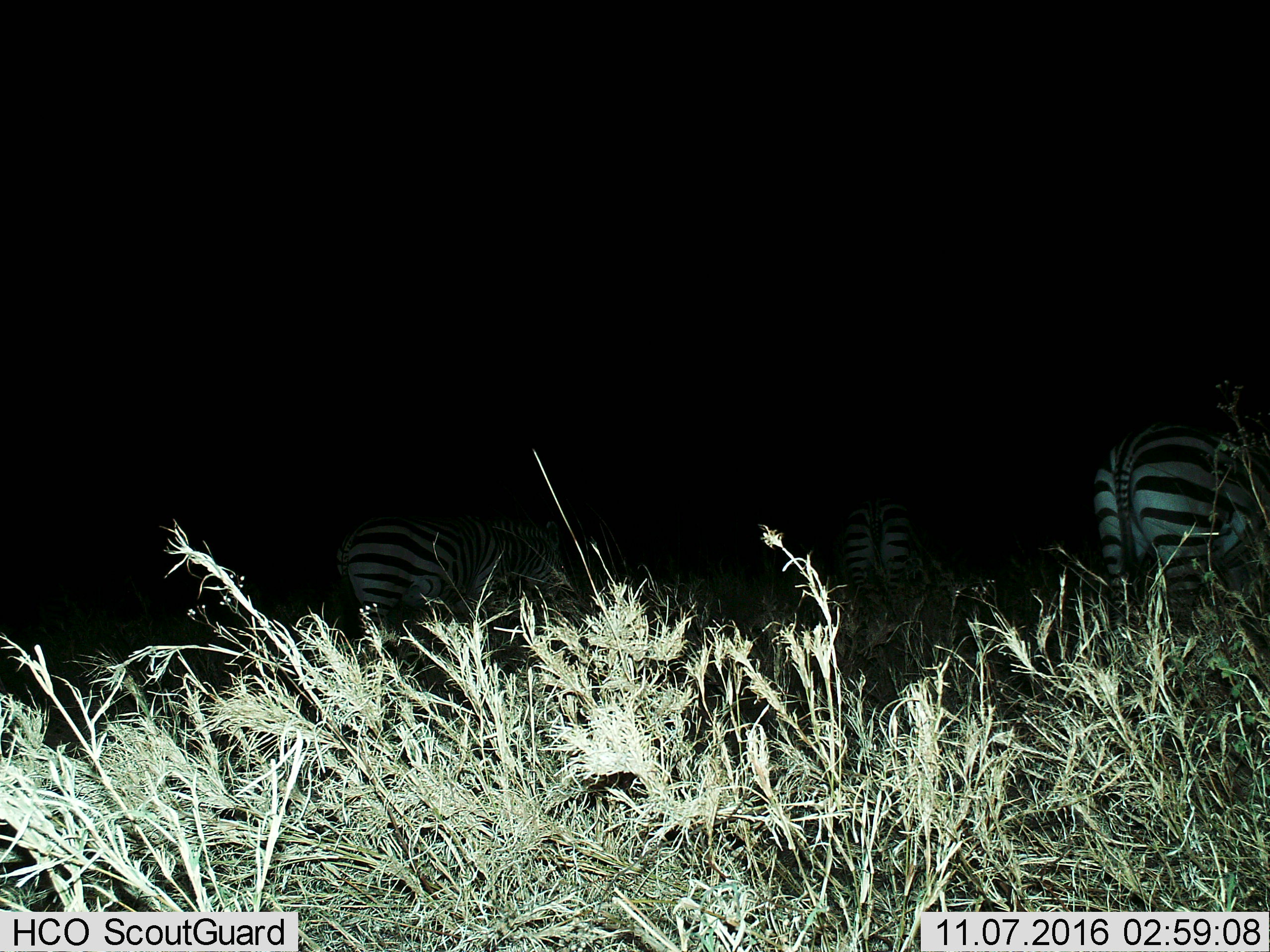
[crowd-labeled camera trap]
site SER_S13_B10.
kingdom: Animalia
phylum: Chordata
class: Mammalia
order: Perissodactyla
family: Equidae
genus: Equus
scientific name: Equus quagga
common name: plains zebra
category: zebraplains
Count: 3.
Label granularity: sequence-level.